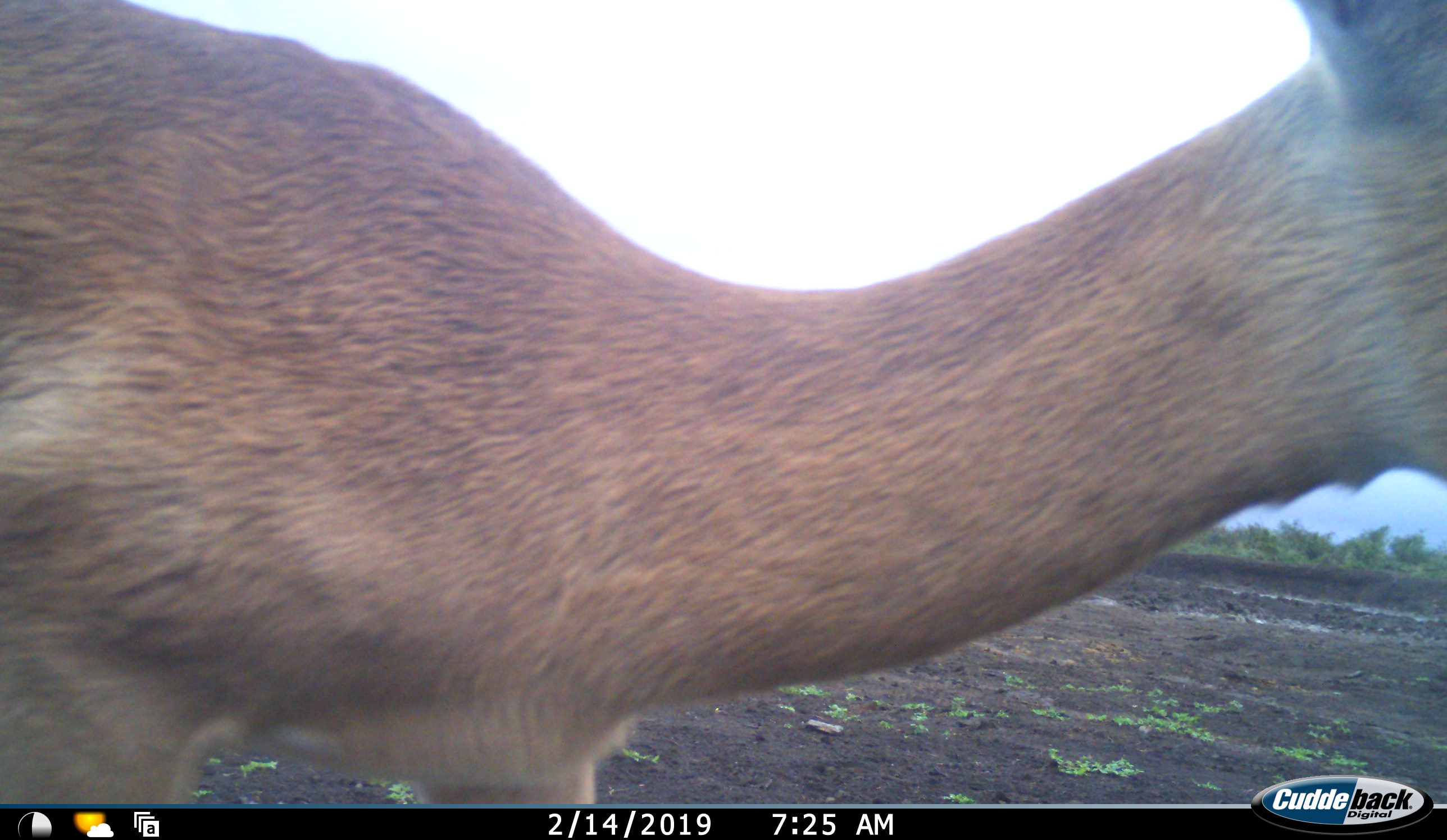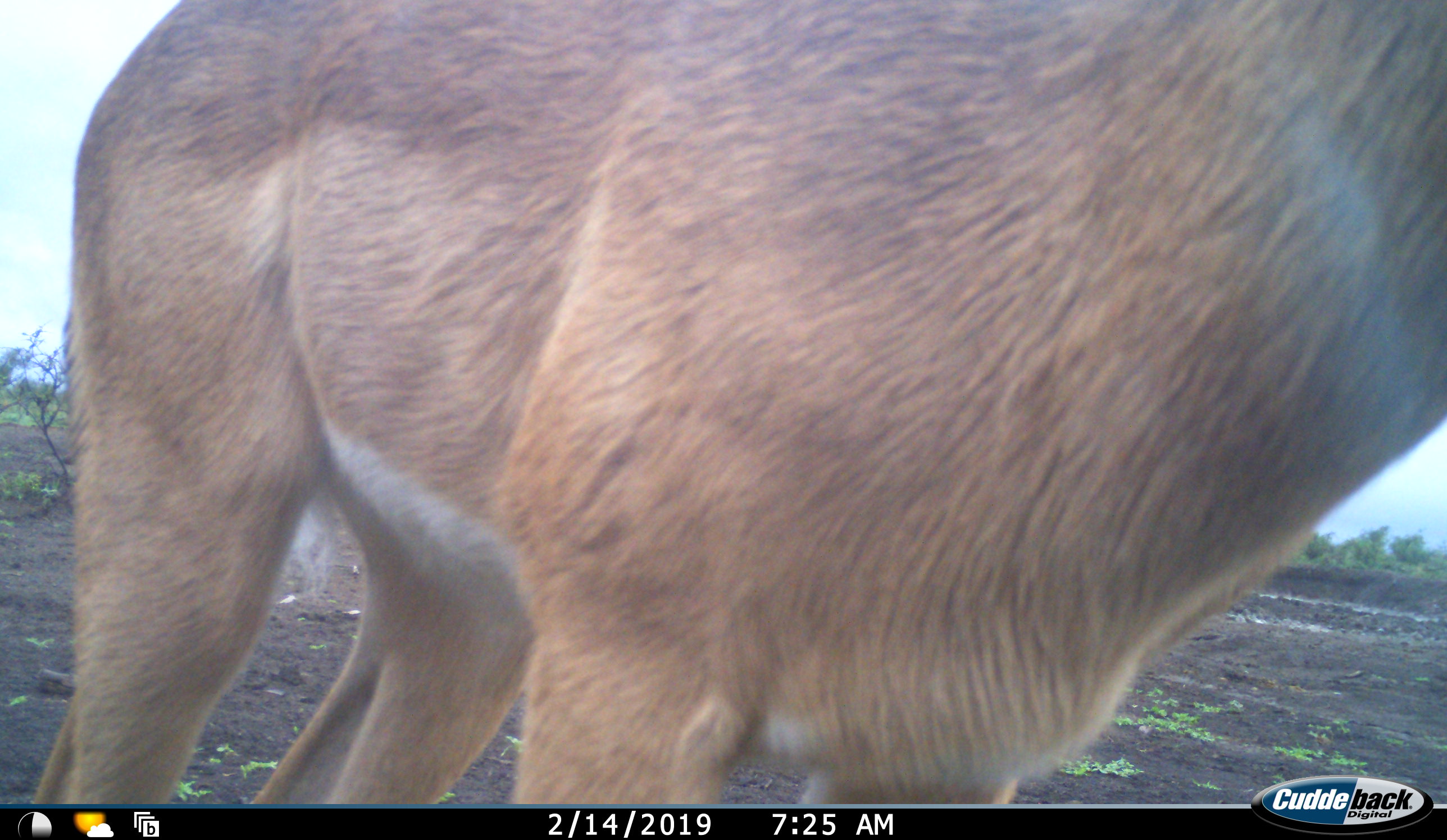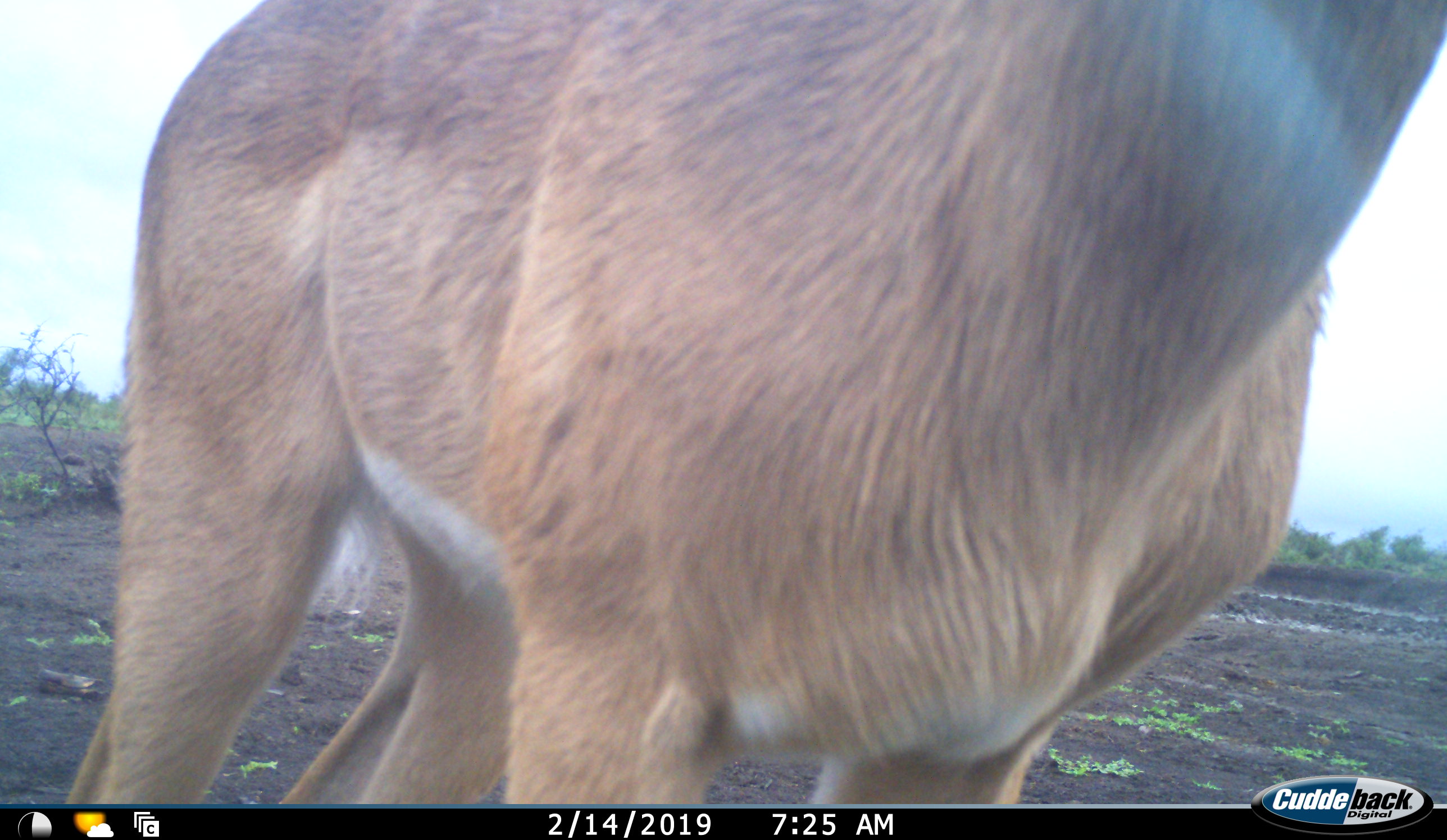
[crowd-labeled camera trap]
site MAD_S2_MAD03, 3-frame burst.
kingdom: Animalia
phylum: Chordata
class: Mammalia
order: Artiodactyla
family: Bovidae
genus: Aepyceros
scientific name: Aepyceros melampus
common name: impala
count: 1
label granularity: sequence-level